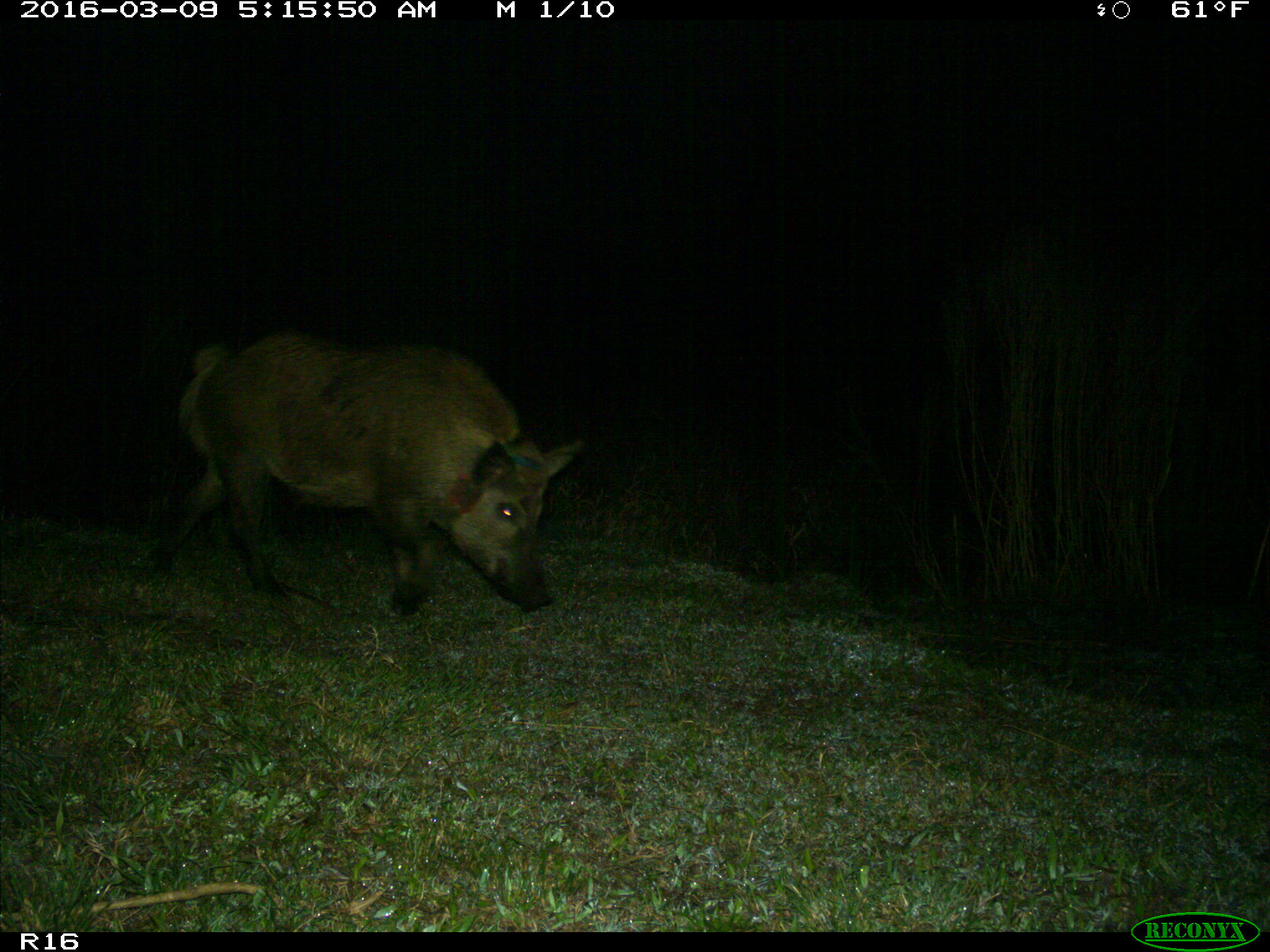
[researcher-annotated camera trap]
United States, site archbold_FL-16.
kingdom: Animalia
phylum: Chordata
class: Mammalia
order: Artiodactyla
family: Suidae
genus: Sus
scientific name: Sus scrofa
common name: wild boar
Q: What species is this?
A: Sus scrofa (wild boar).